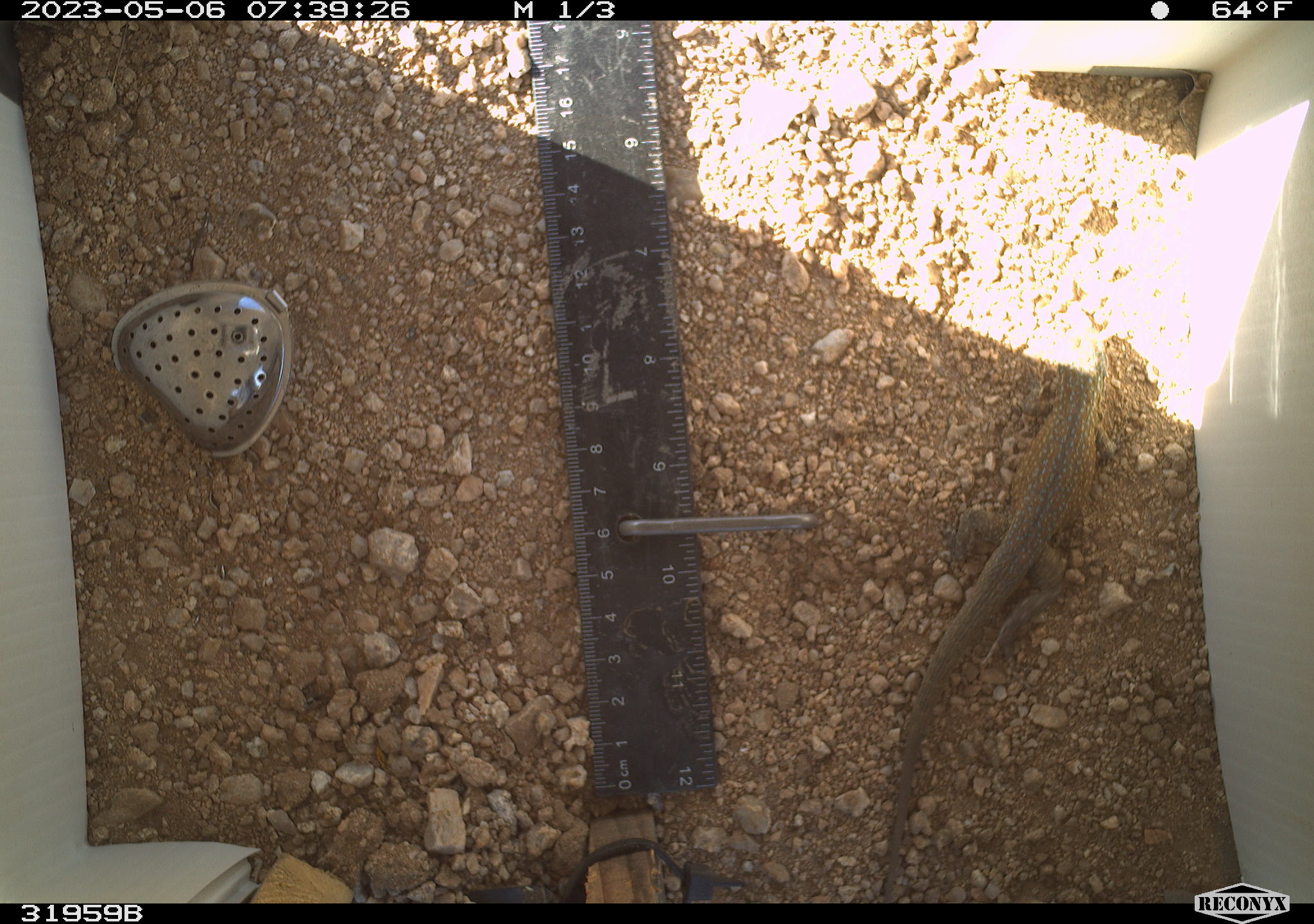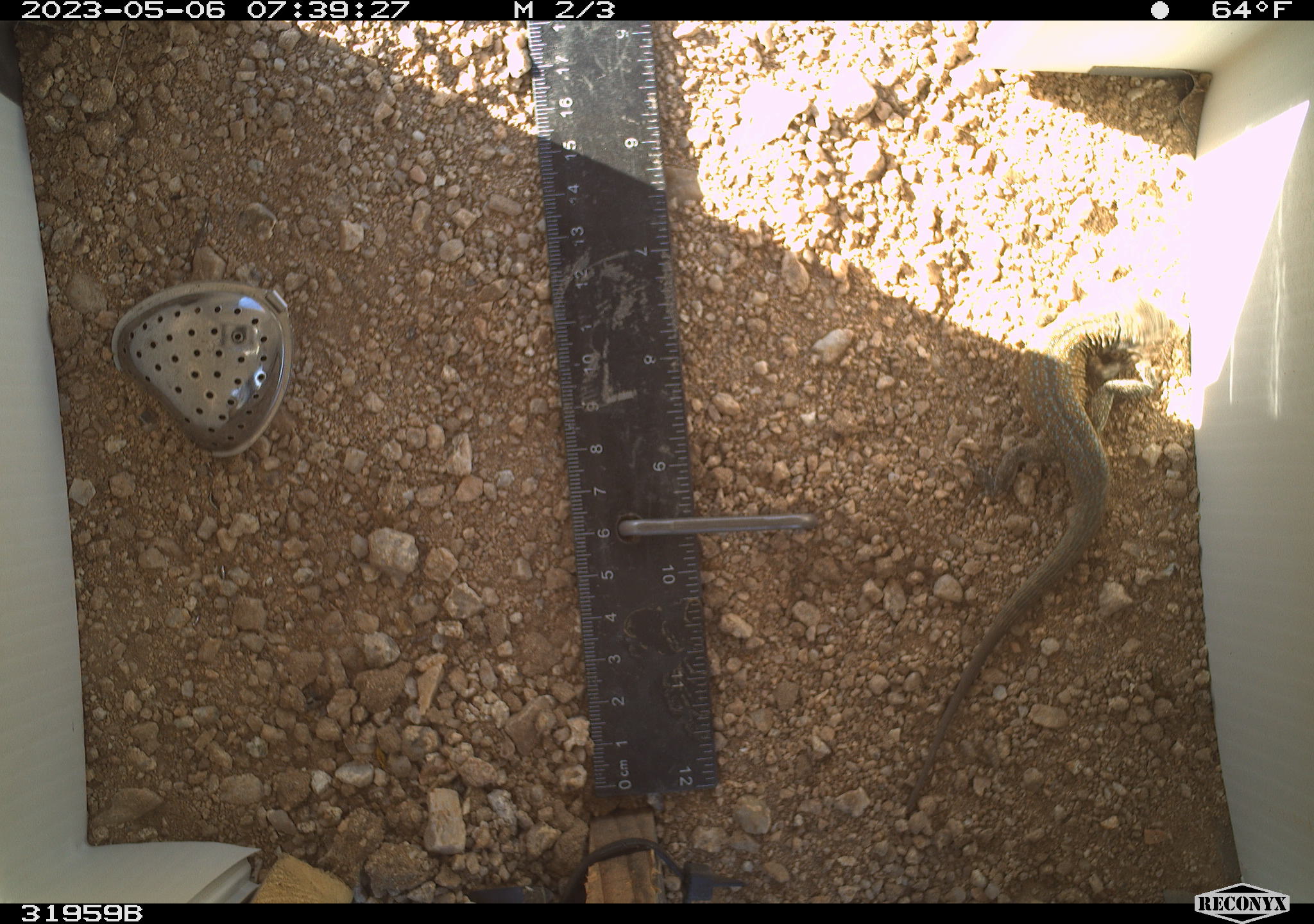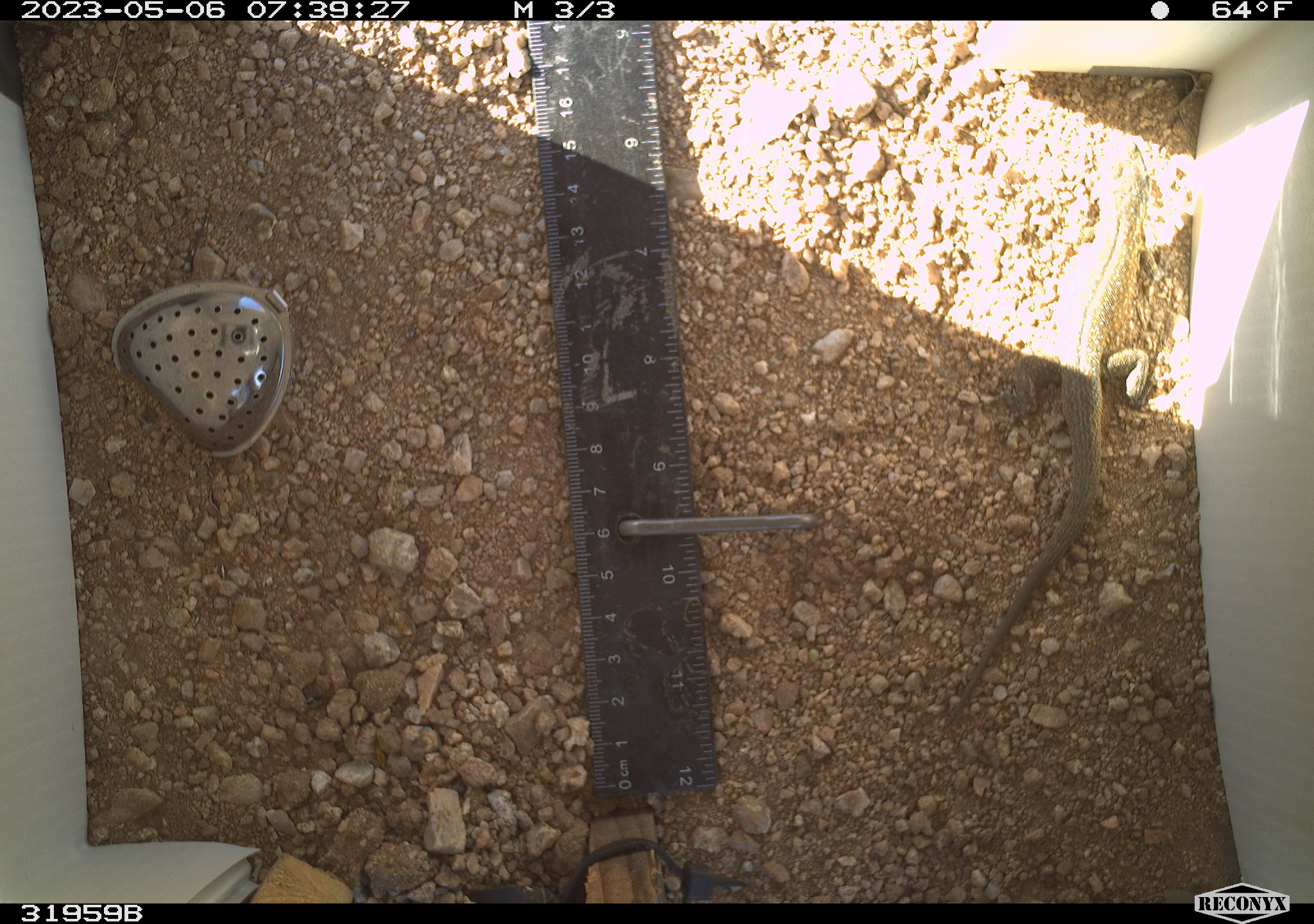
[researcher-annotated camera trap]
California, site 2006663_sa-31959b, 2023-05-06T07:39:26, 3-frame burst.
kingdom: Animalia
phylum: Chordata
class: Reptilia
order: Squamata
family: Phrynosomatidae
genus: Uta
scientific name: Uta stansburiana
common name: common side-blotched lizard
Common side-blotched lizard (Uta stansburiana).